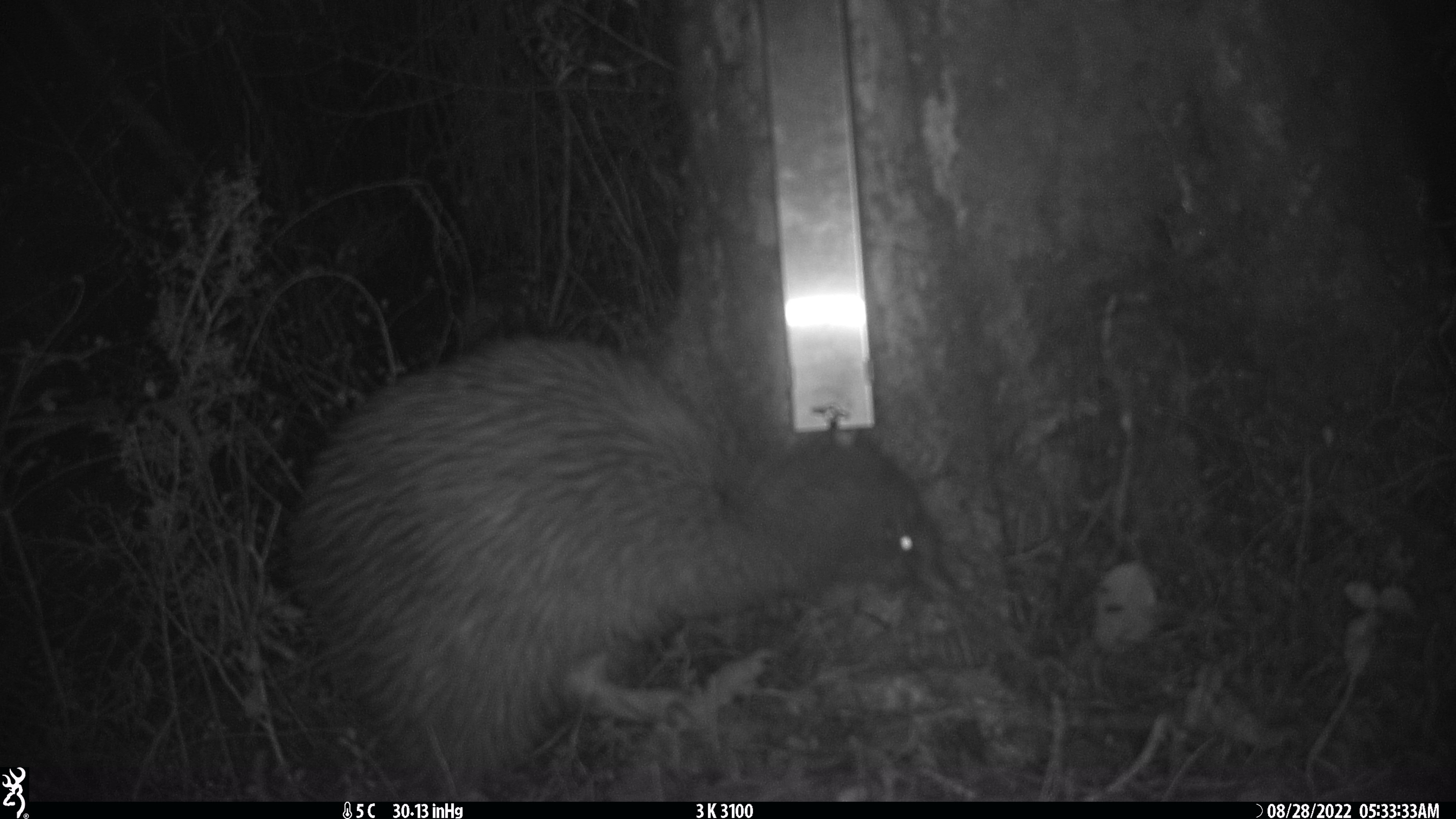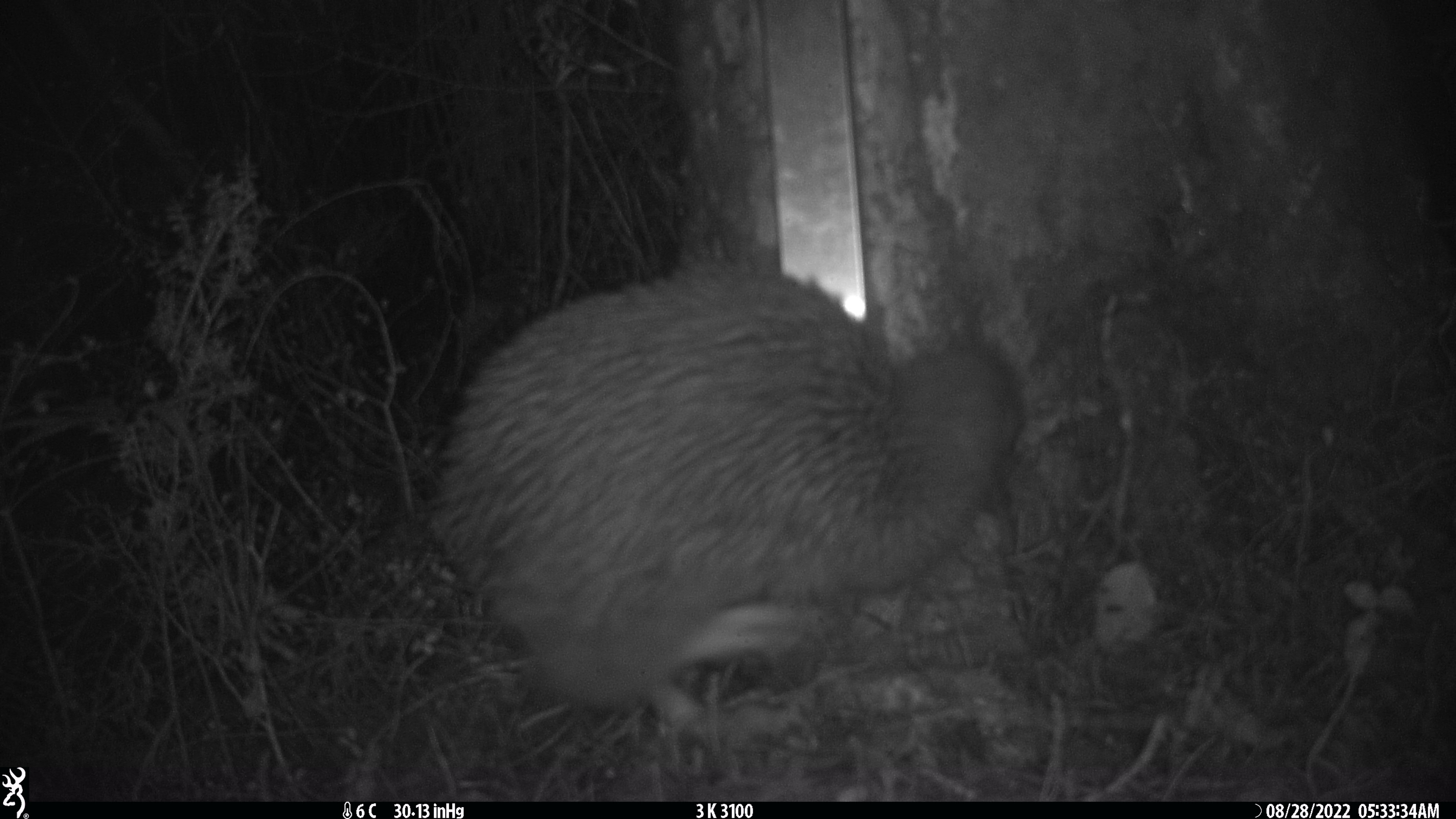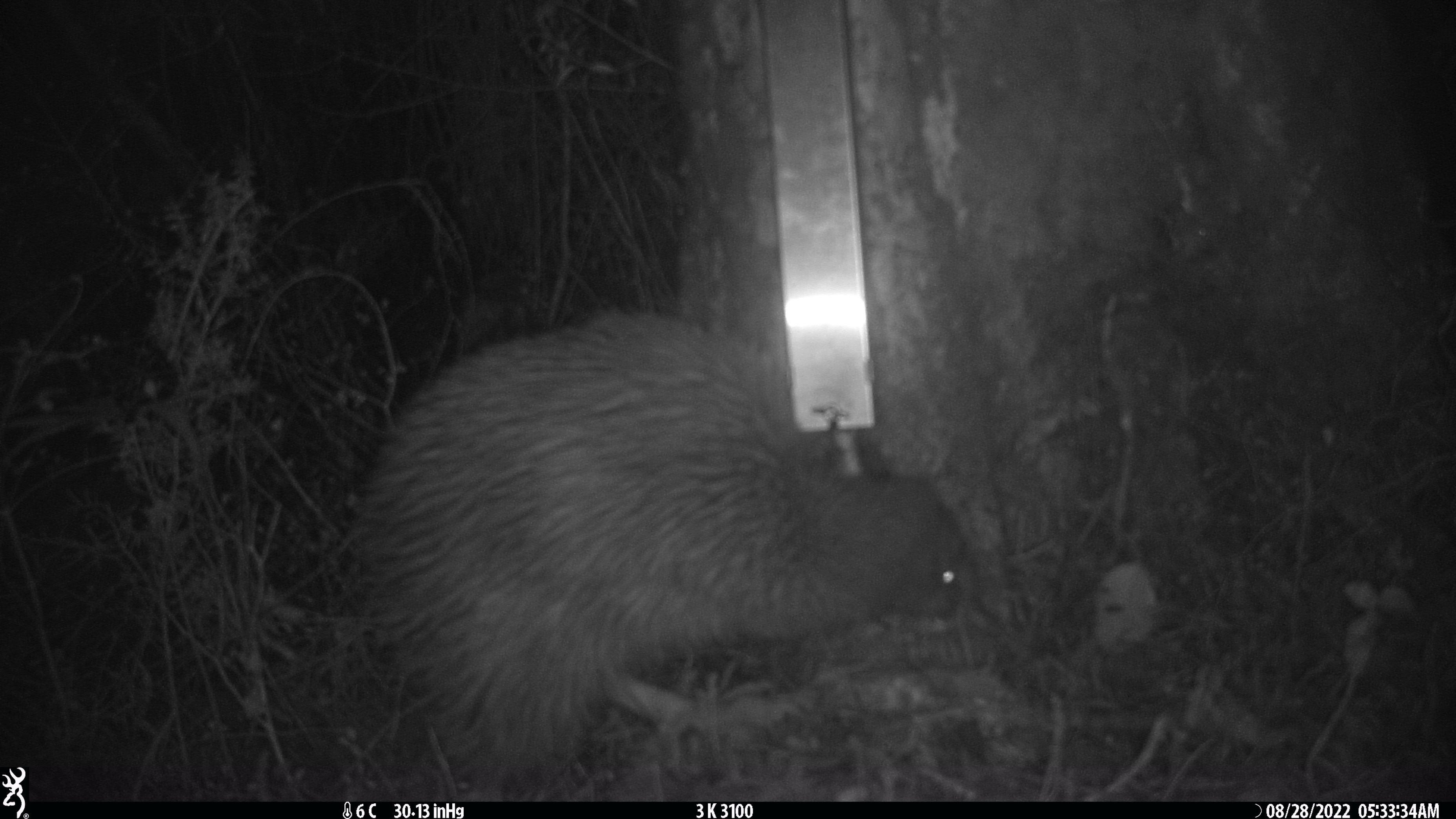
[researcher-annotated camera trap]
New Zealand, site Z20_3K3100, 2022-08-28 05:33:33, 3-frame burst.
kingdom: Animalia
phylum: Chordata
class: Aves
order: Apterygiformes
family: Apterygidae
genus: Apteryx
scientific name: Apteryx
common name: kiwi